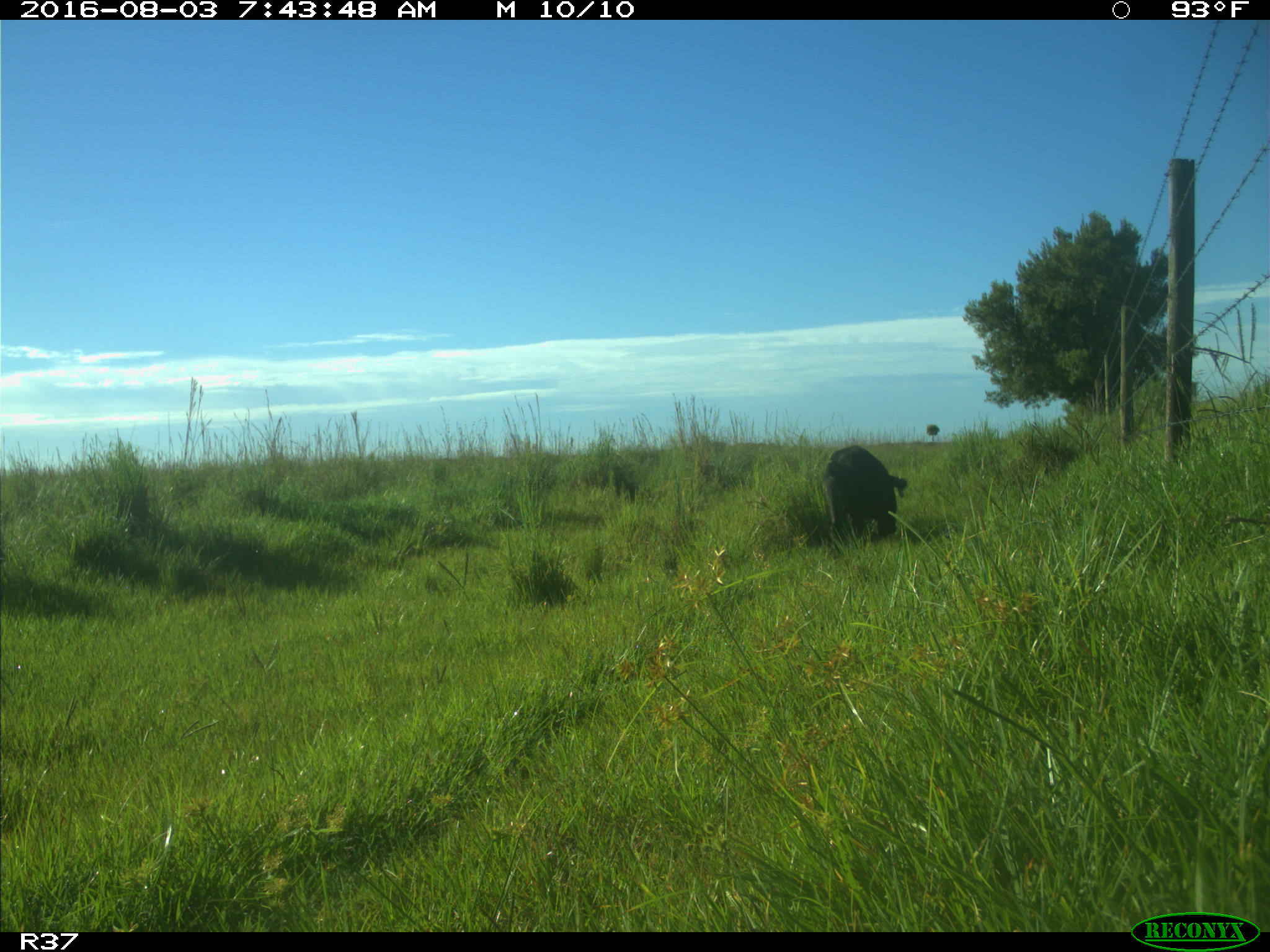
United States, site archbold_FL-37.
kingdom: Animalia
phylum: Chordata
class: Mammalia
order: Artiodactyla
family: Suidae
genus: Sus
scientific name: Sus scrofa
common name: wild boar